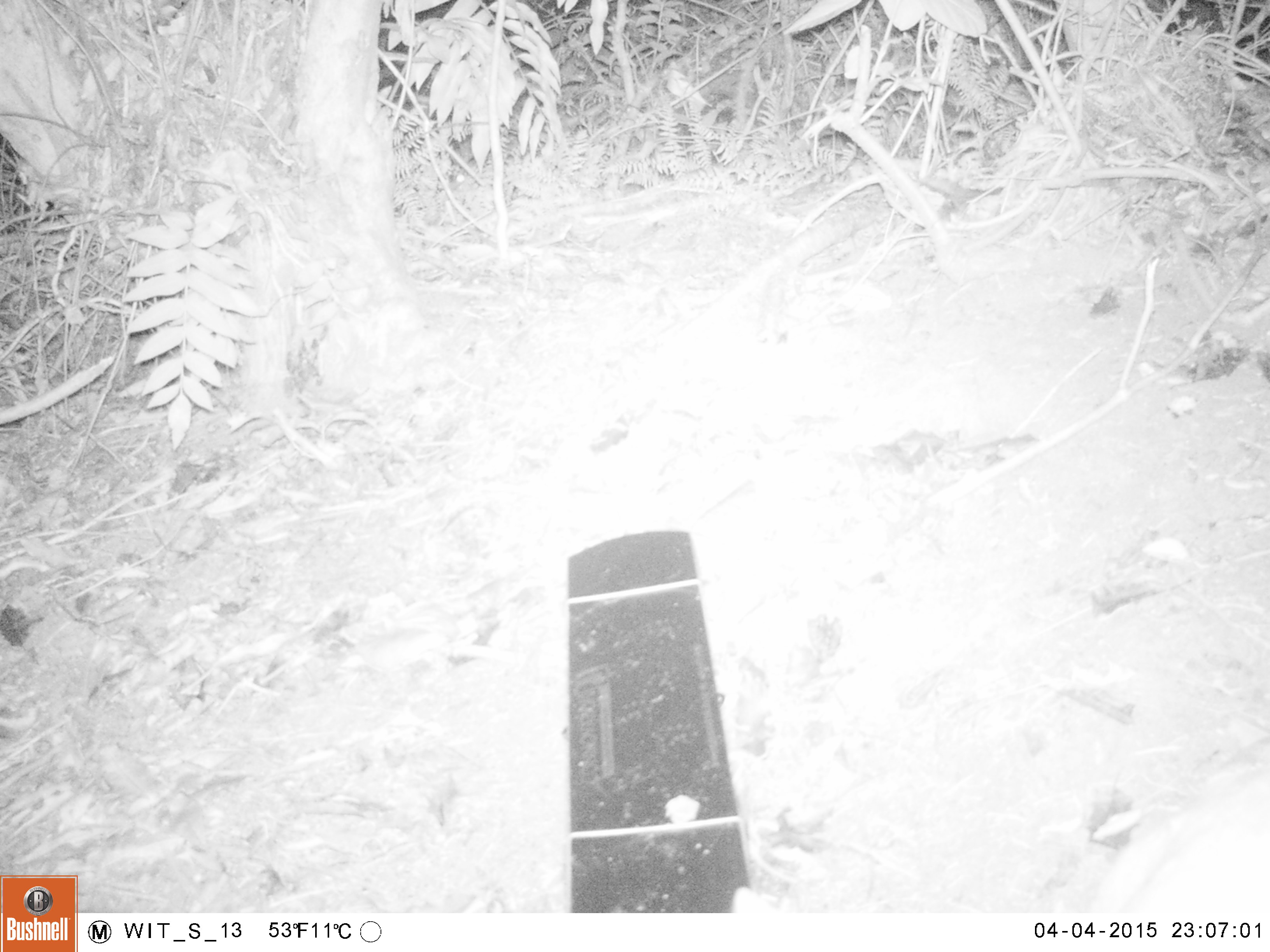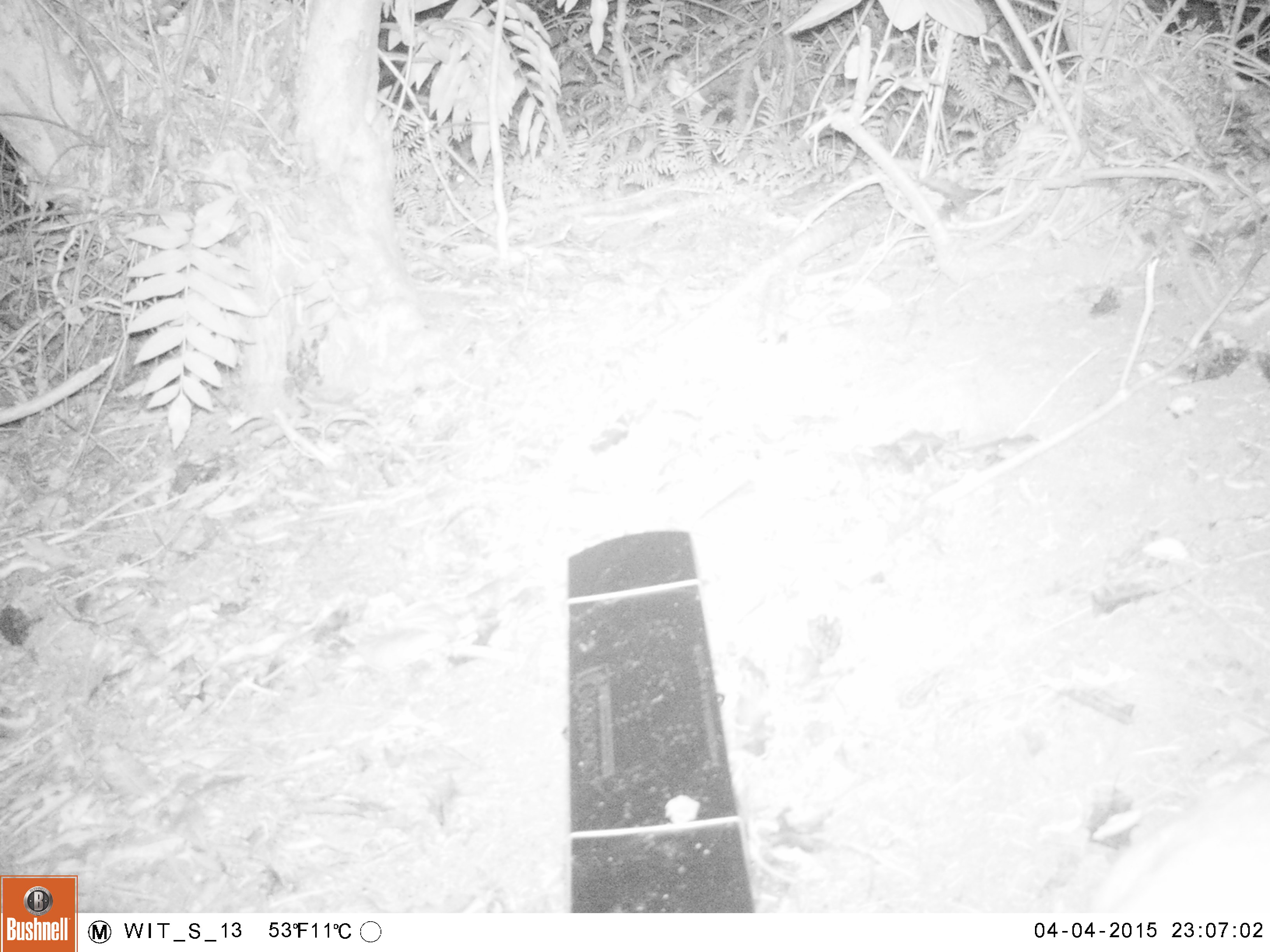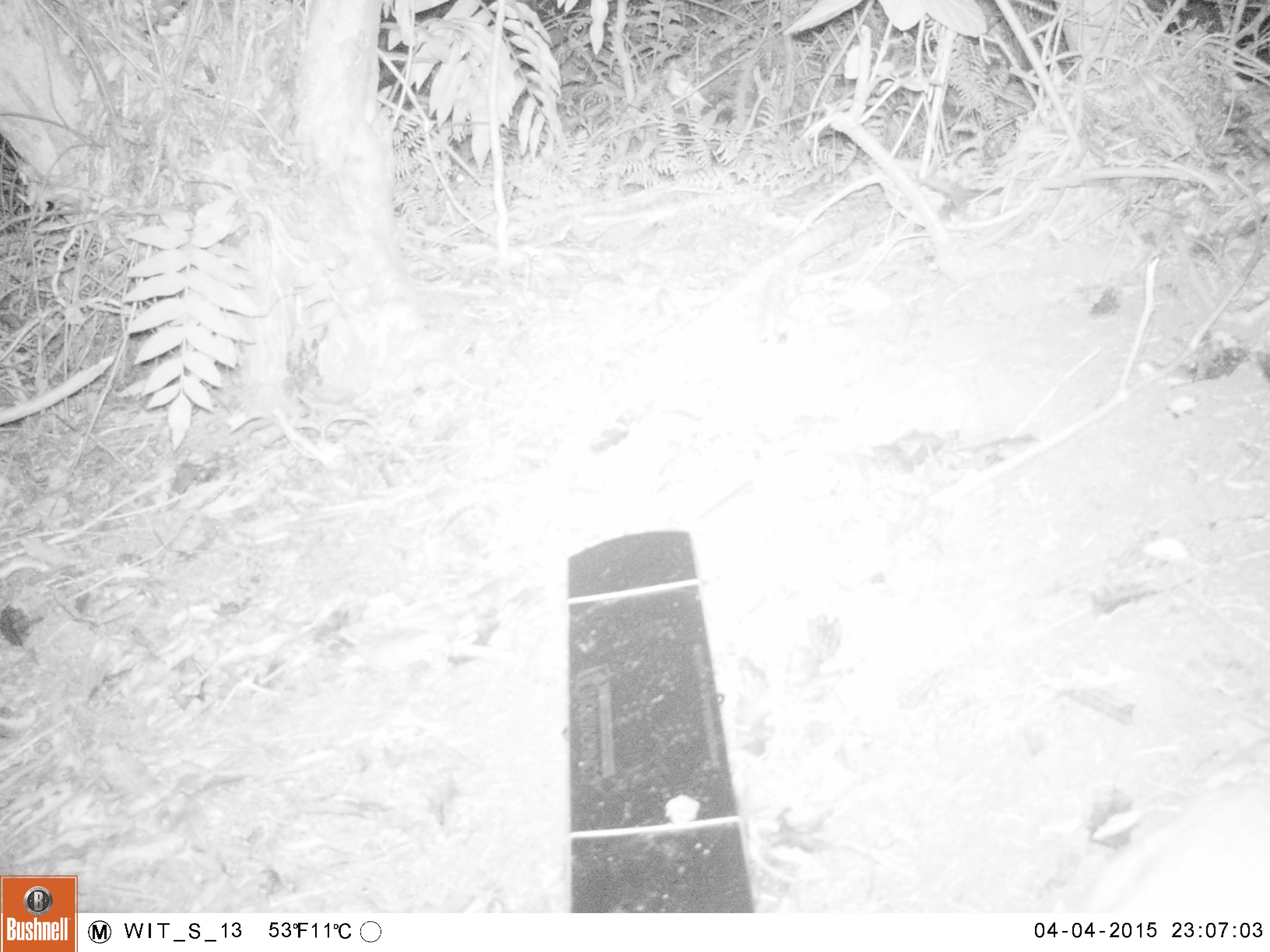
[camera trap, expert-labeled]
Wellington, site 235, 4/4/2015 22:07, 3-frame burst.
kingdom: Animalia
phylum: Chordata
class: Mammalia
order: Carnivora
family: Felidae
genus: Felis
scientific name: Felis catus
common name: cat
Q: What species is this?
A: Cat (Felis catus).